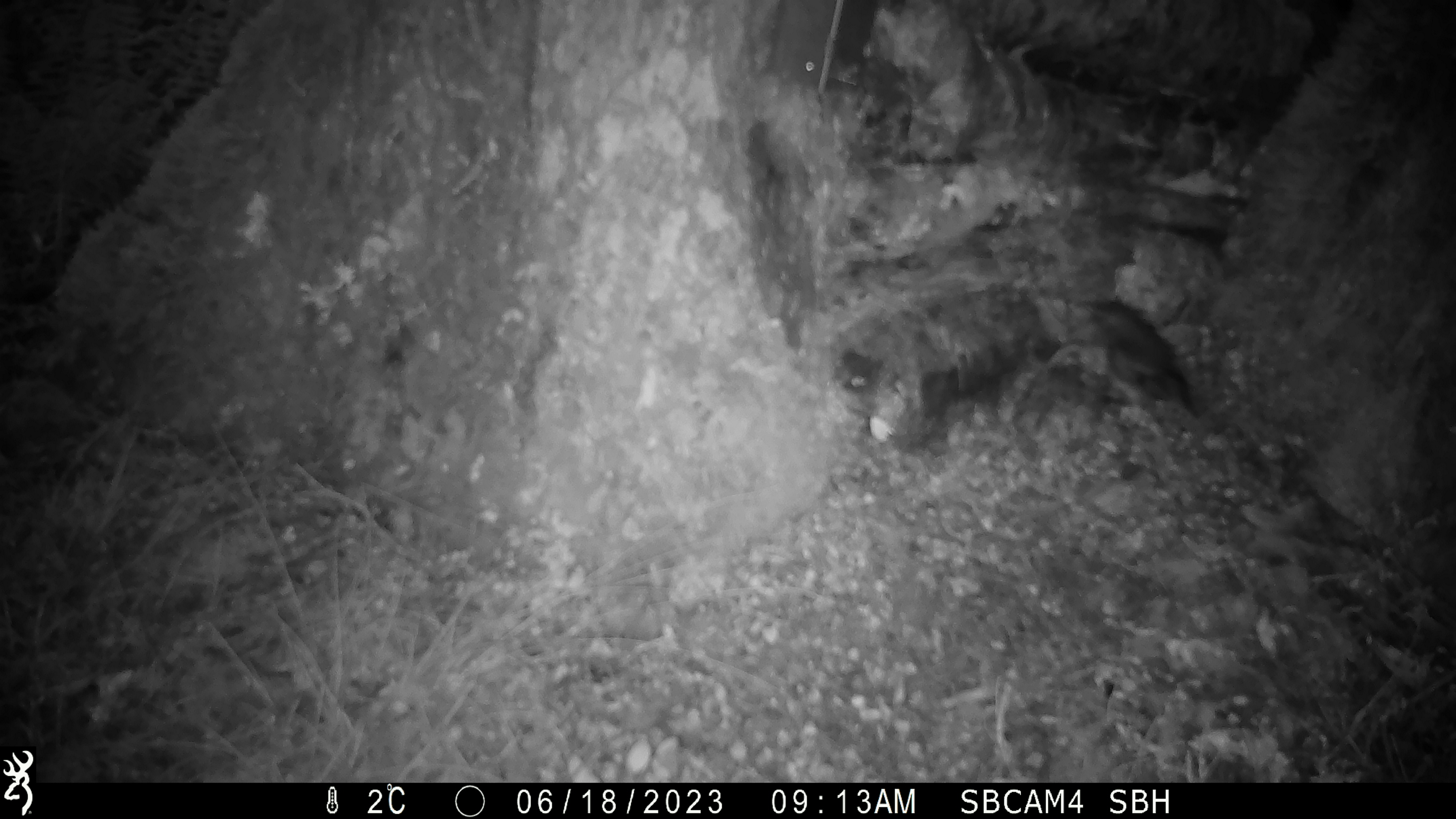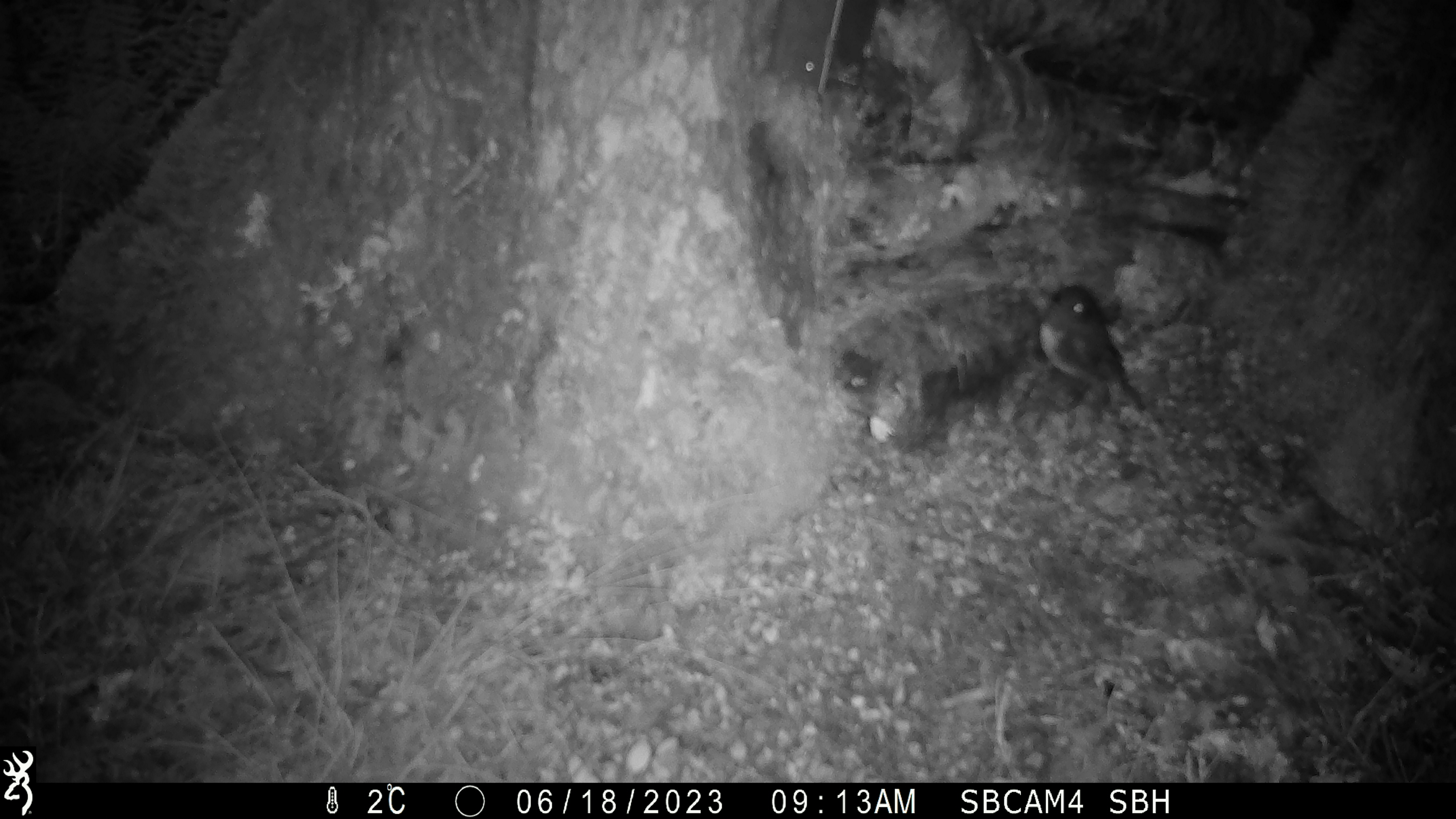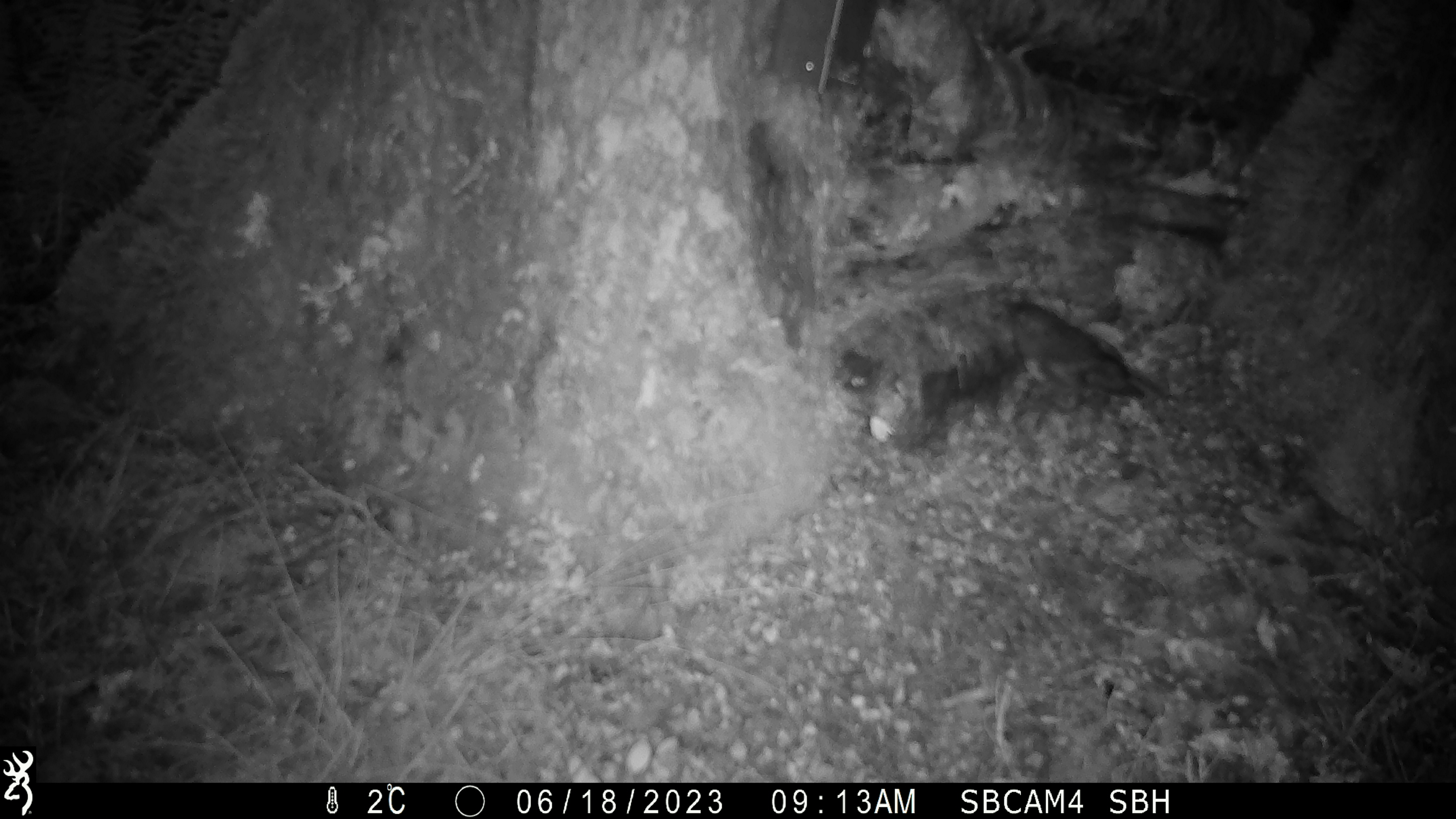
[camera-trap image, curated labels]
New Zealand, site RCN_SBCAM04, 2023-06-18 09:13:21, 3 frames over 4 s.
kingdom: Animalia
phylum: Chordata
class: Aves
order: Passeriformes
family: Petroicidae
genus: Petroica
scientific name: Petroica australis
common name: new zealand robin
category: robin